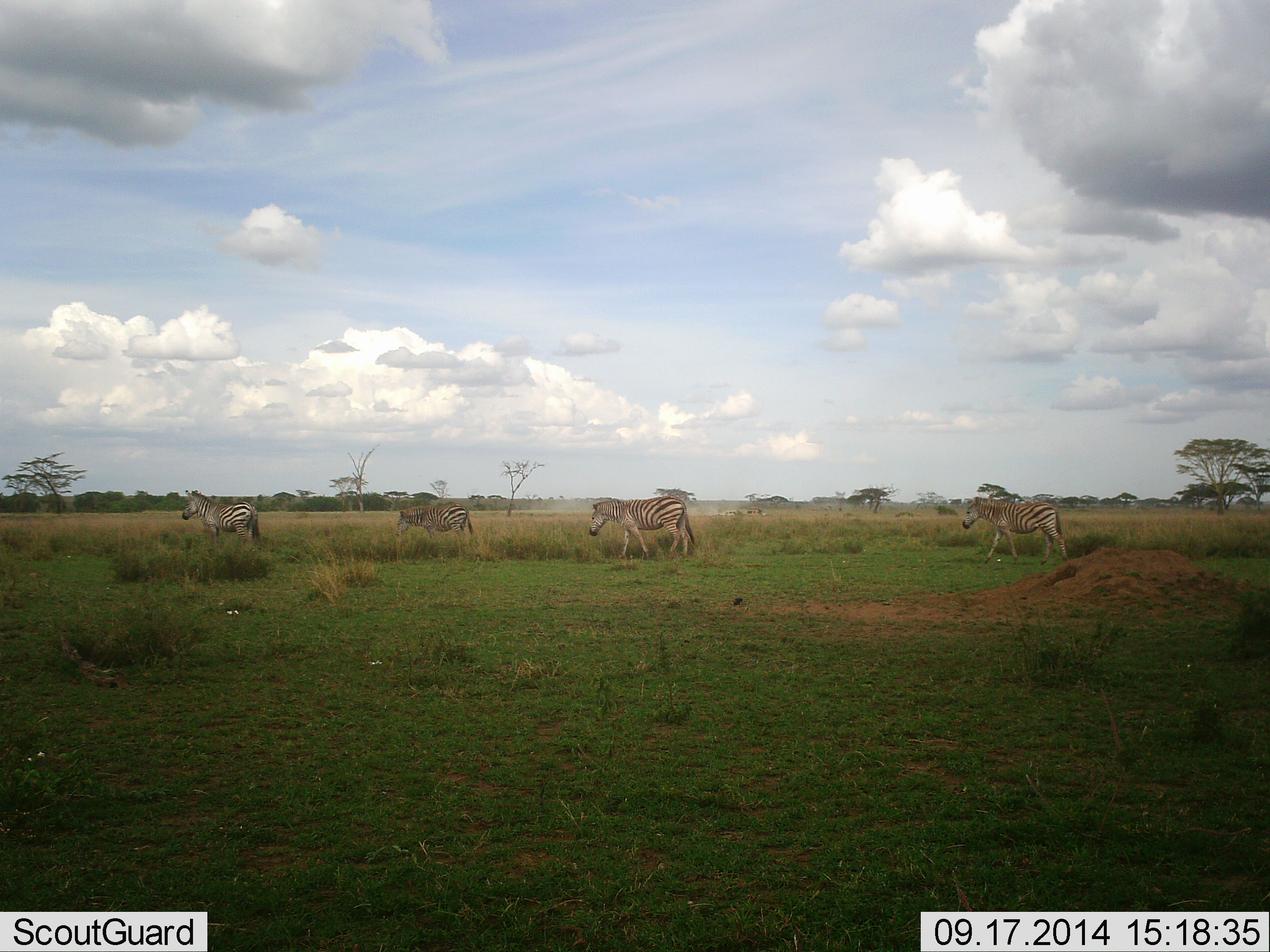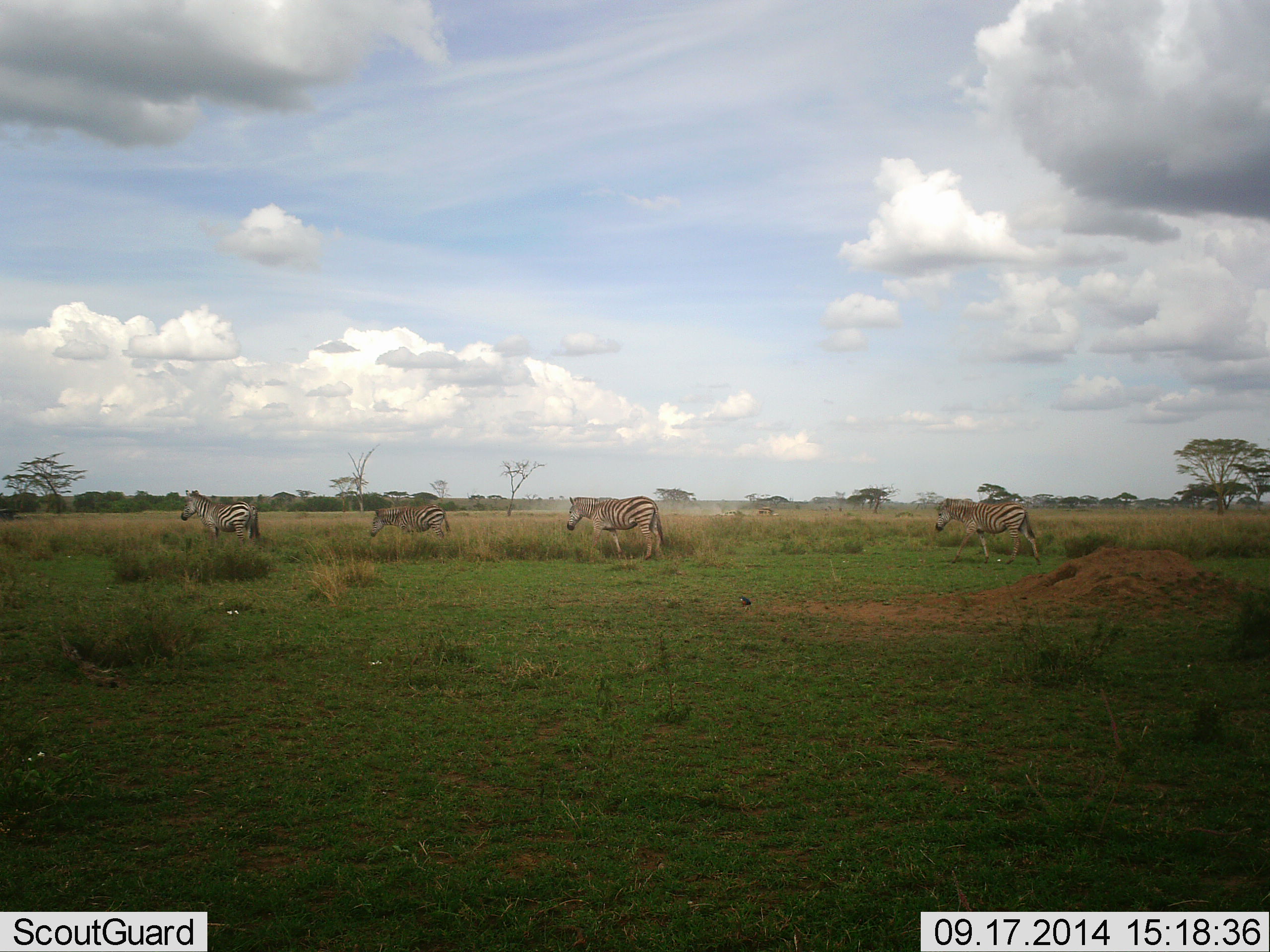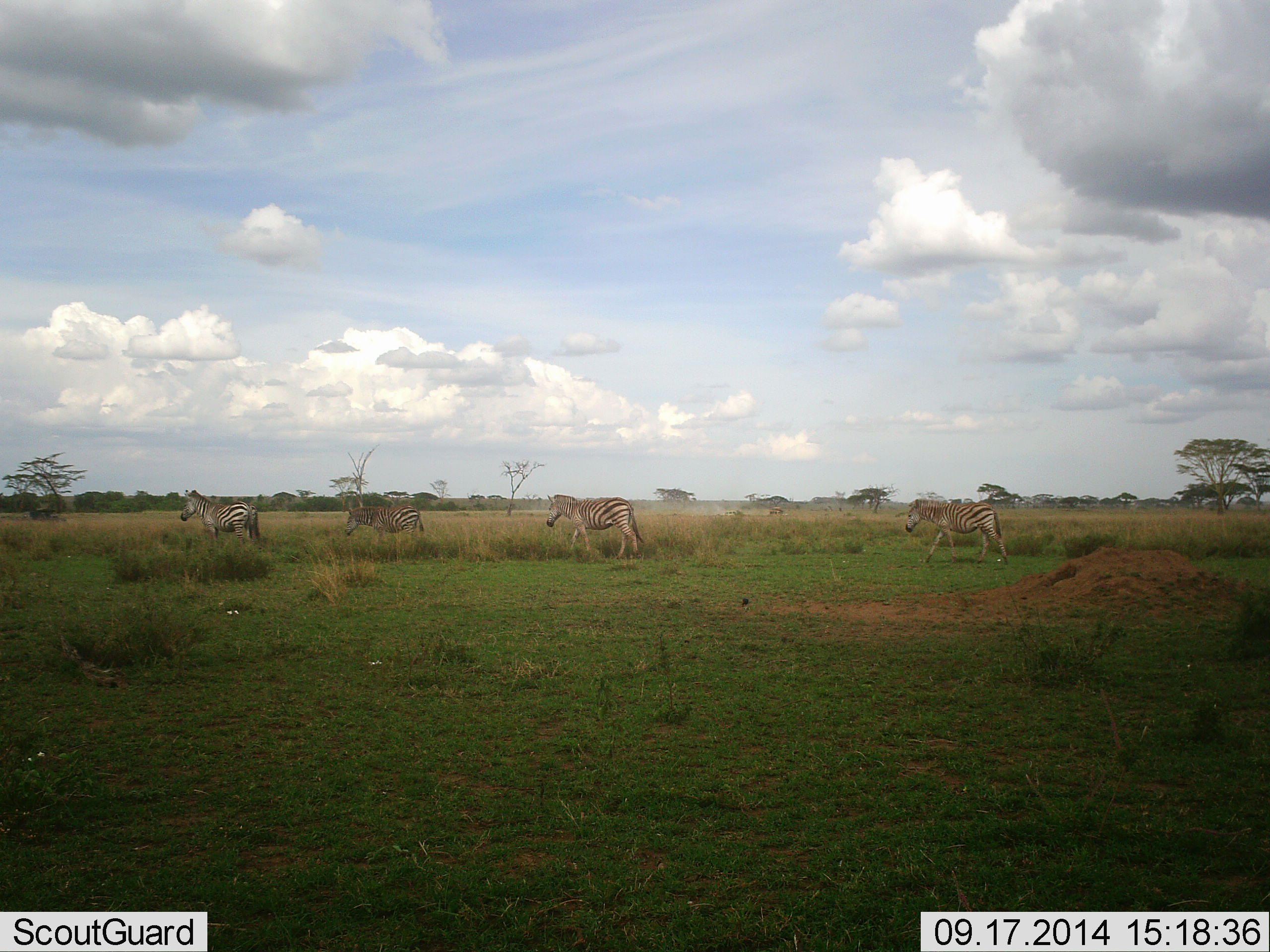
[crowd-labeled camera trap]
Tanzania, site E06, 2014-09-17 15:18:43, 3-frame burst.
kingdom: Animalia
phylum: Chordata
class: Mammalia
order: Perissodactyla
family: Equidae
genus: Equus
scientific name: Equus quagga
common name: plains zebra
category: zebra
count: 4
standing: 50%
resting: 0%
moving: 92%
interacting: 0%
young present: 0%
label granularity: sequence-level